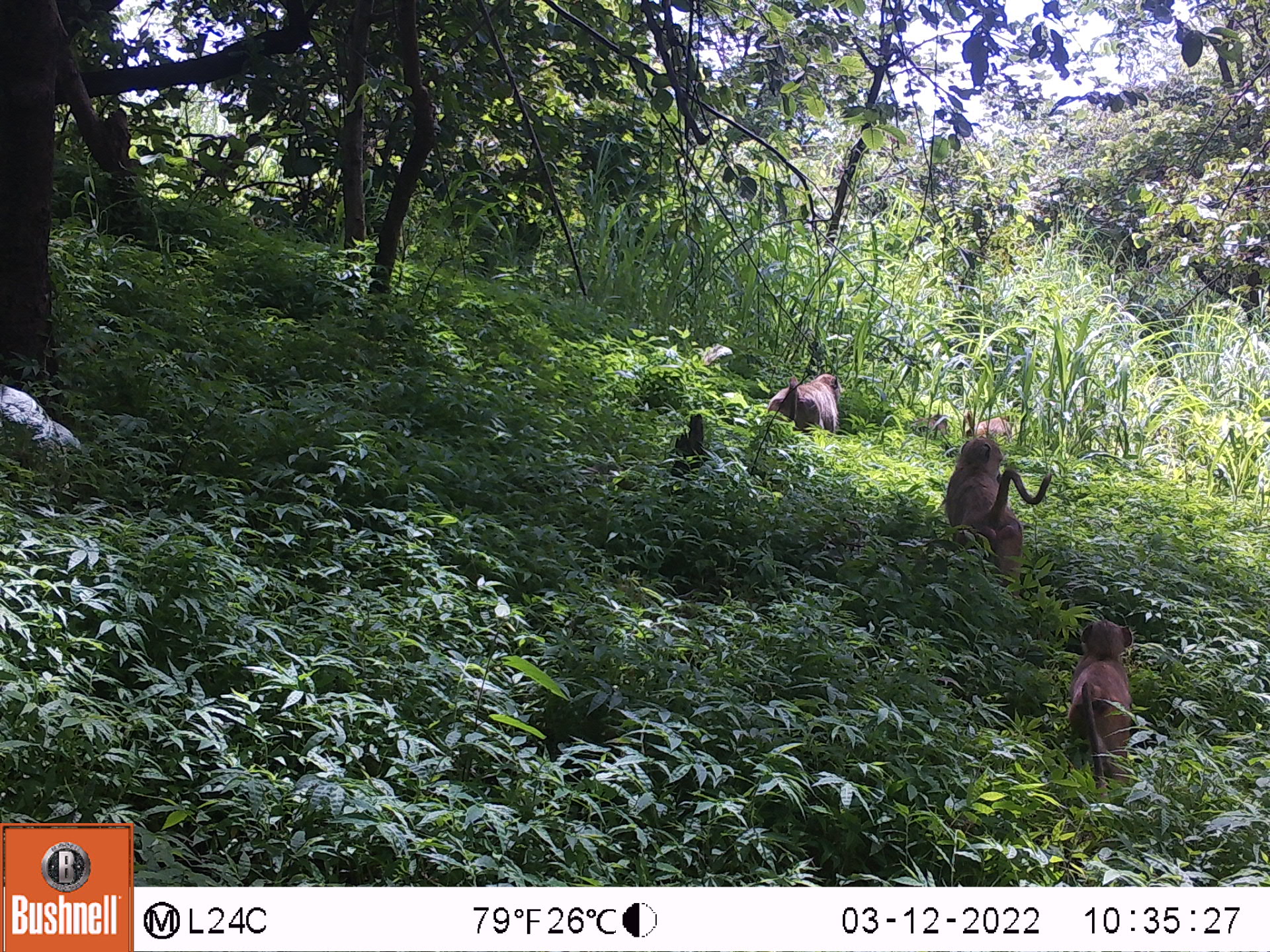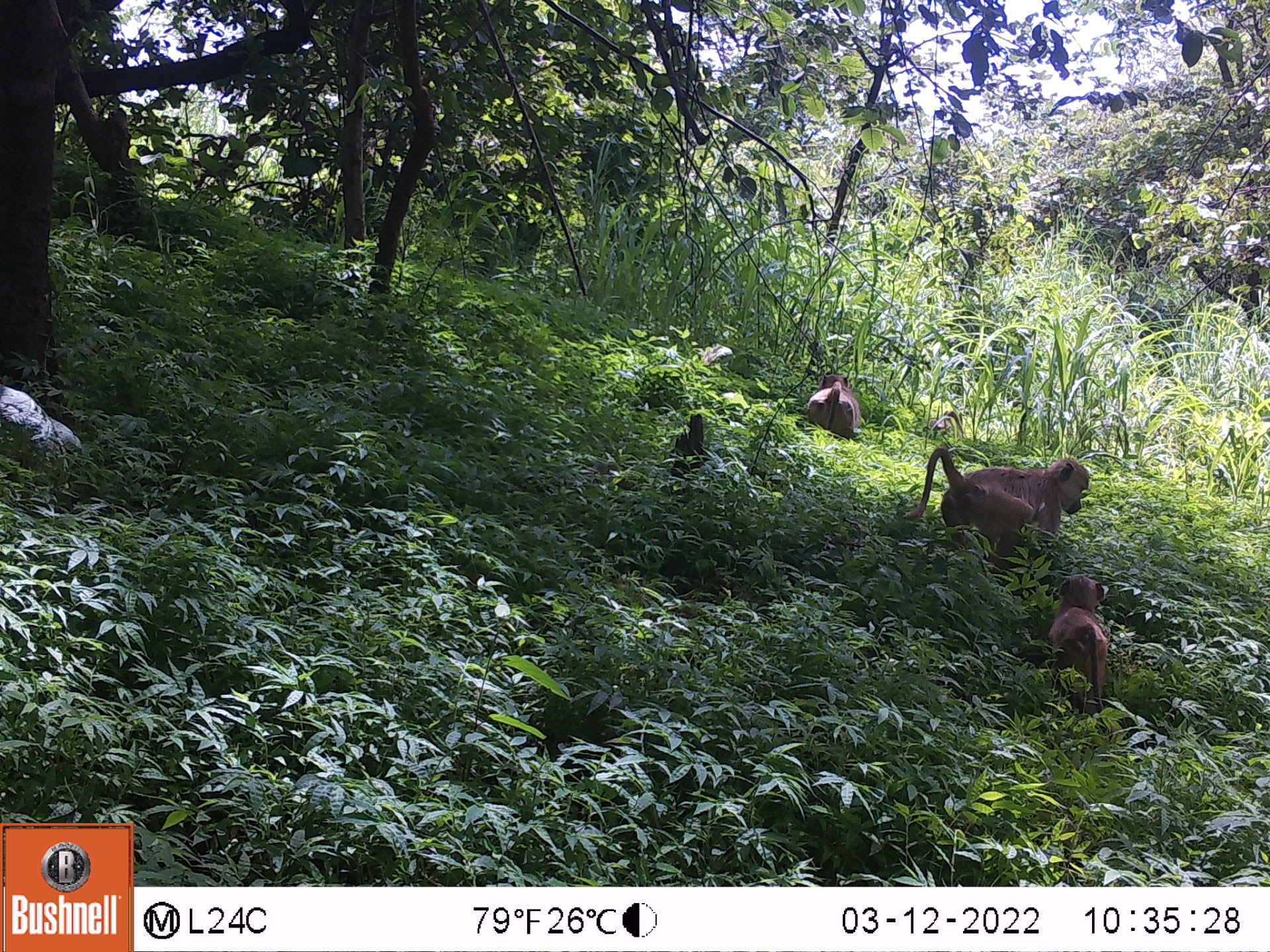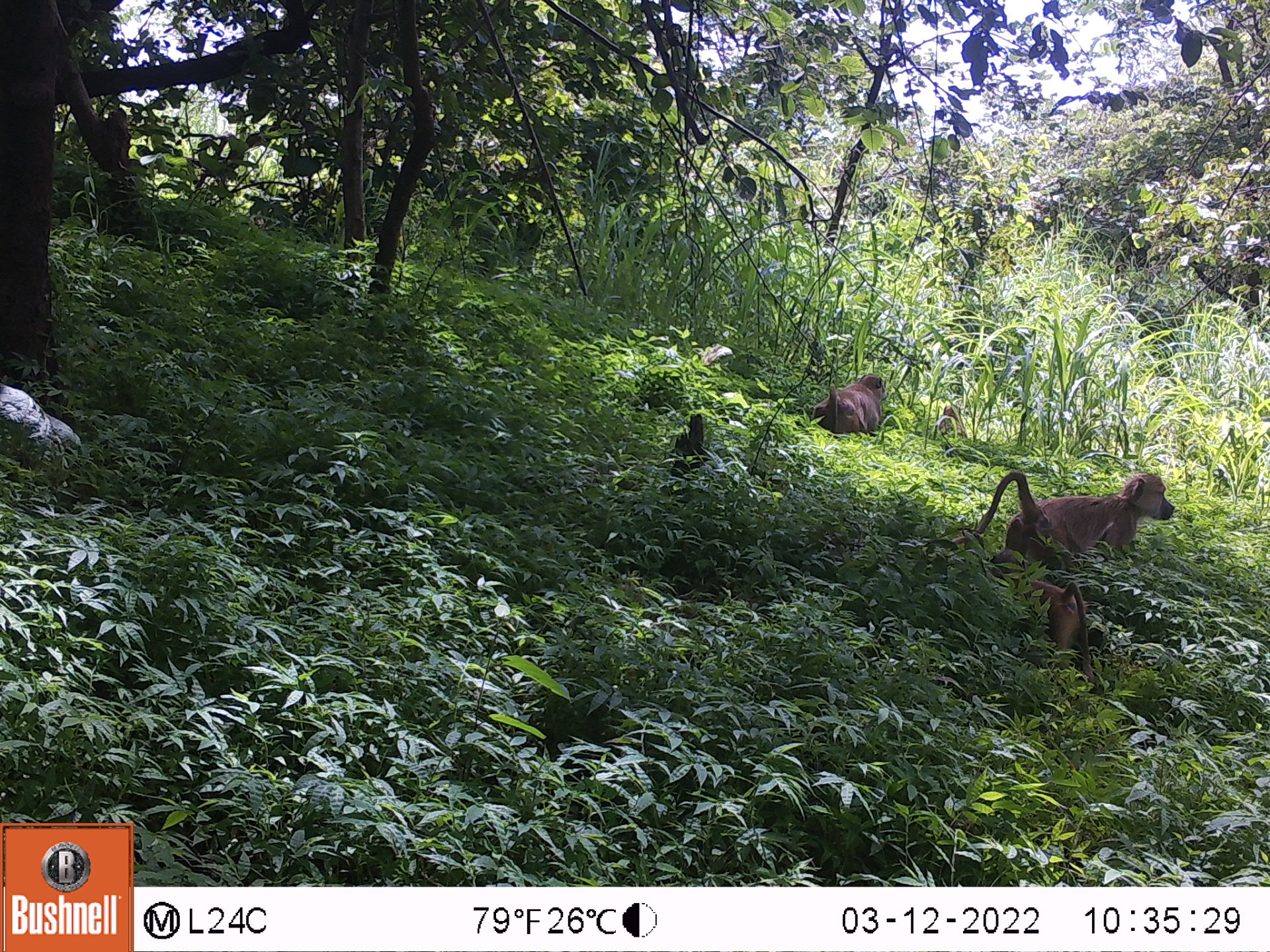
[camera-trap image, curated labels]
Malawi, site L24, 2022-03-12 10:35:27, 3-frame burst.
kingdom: Animalia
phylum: Chordata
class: Mammalia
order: Primates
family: Cercopithecidae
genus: Papio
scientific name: Papio cynocephalus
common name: yellow baboon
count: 3